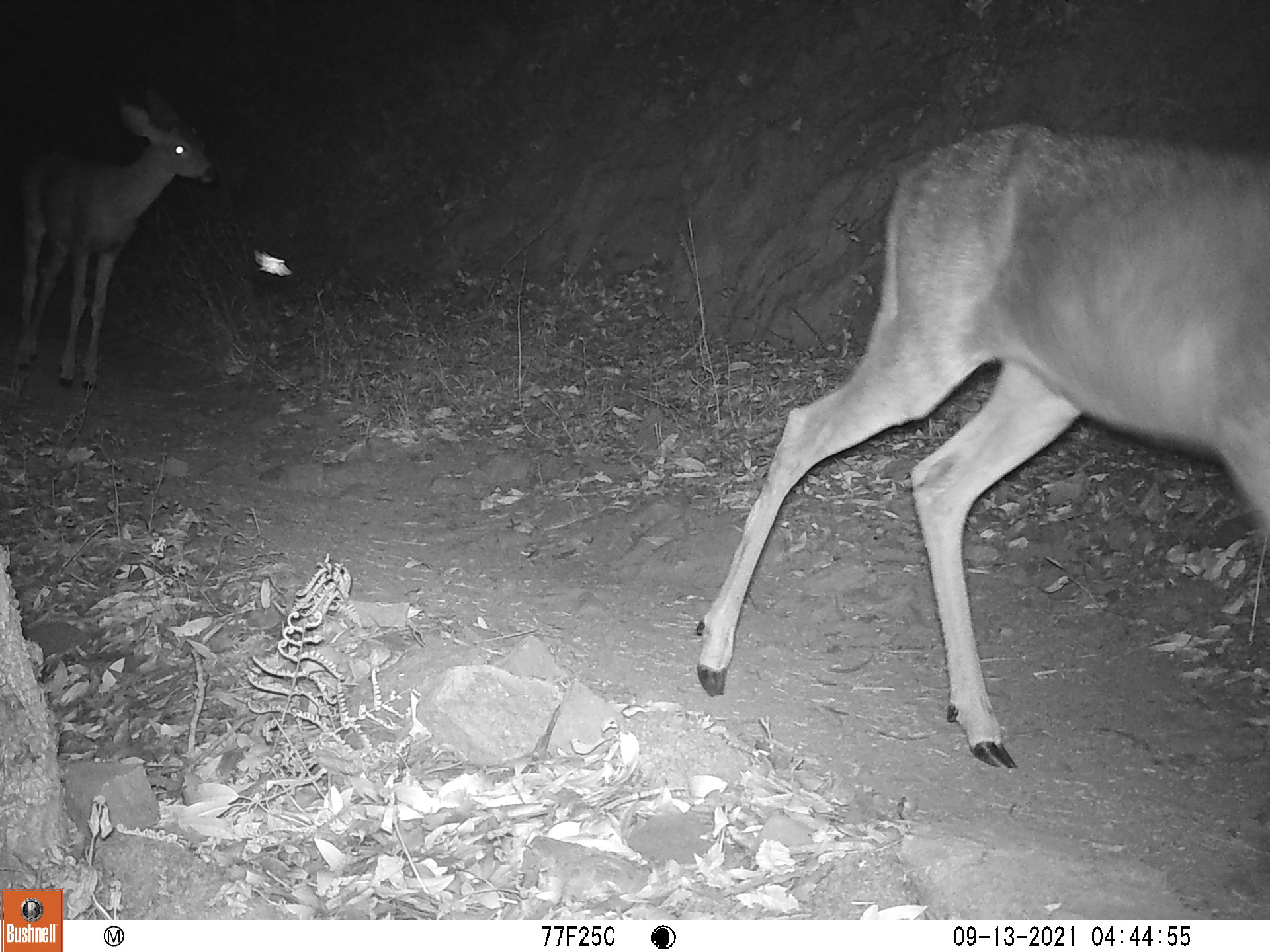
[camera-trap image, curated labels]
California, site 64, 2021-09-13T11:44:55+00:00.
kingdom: Animalia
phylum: Chordata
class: Mammalia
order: Artiodactyla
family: Cervidae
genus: Odocoileus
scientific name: Odocoileus hemionus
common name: mule deer